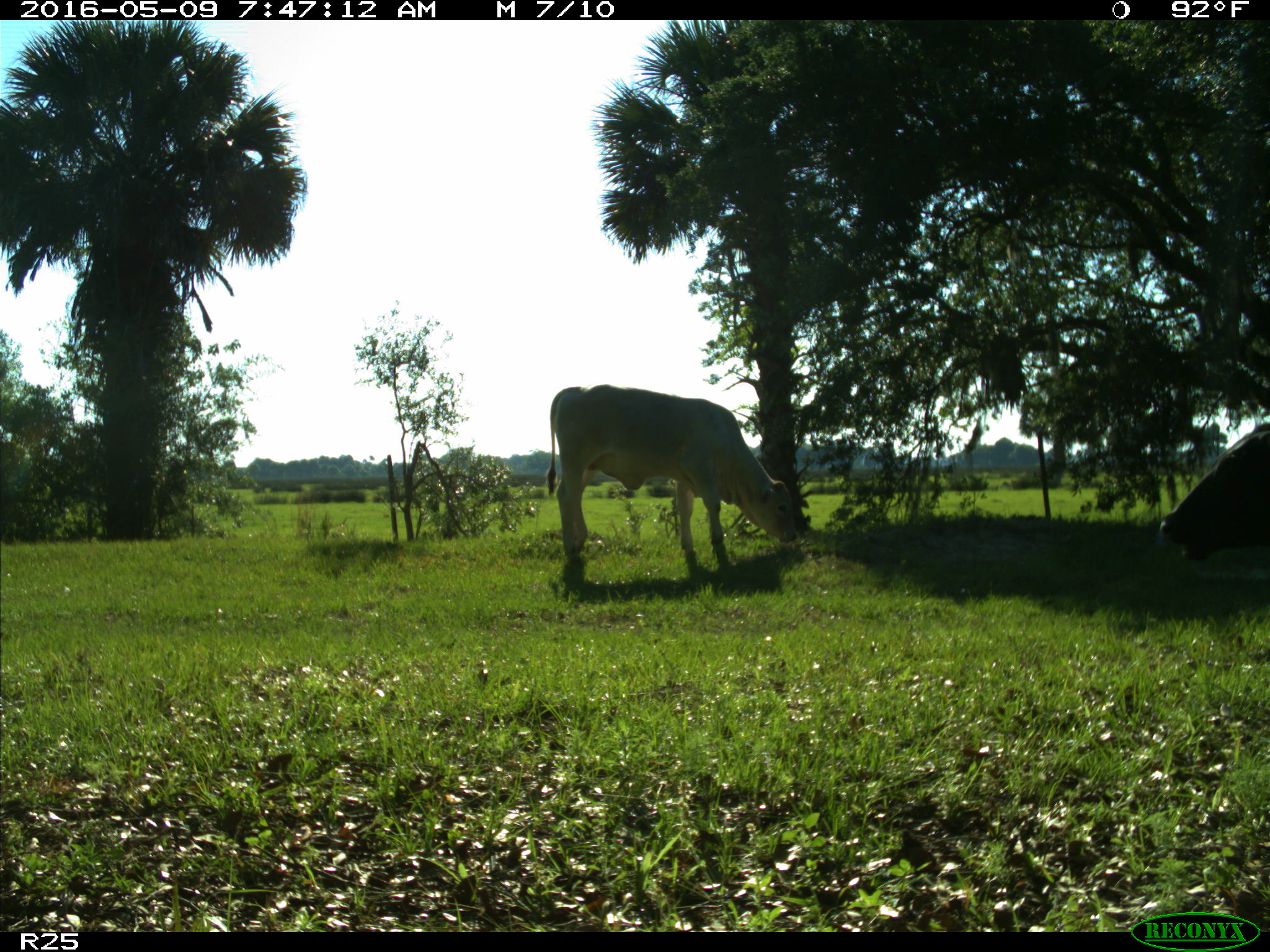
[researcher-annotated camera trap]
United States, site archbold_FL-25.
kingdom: Animalia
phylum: Chordata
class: Mammalia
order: Artiodactyla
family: Bovidae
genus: Bos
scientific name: Bos taurus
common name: domestic cow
Bos taurus (domestic cow).